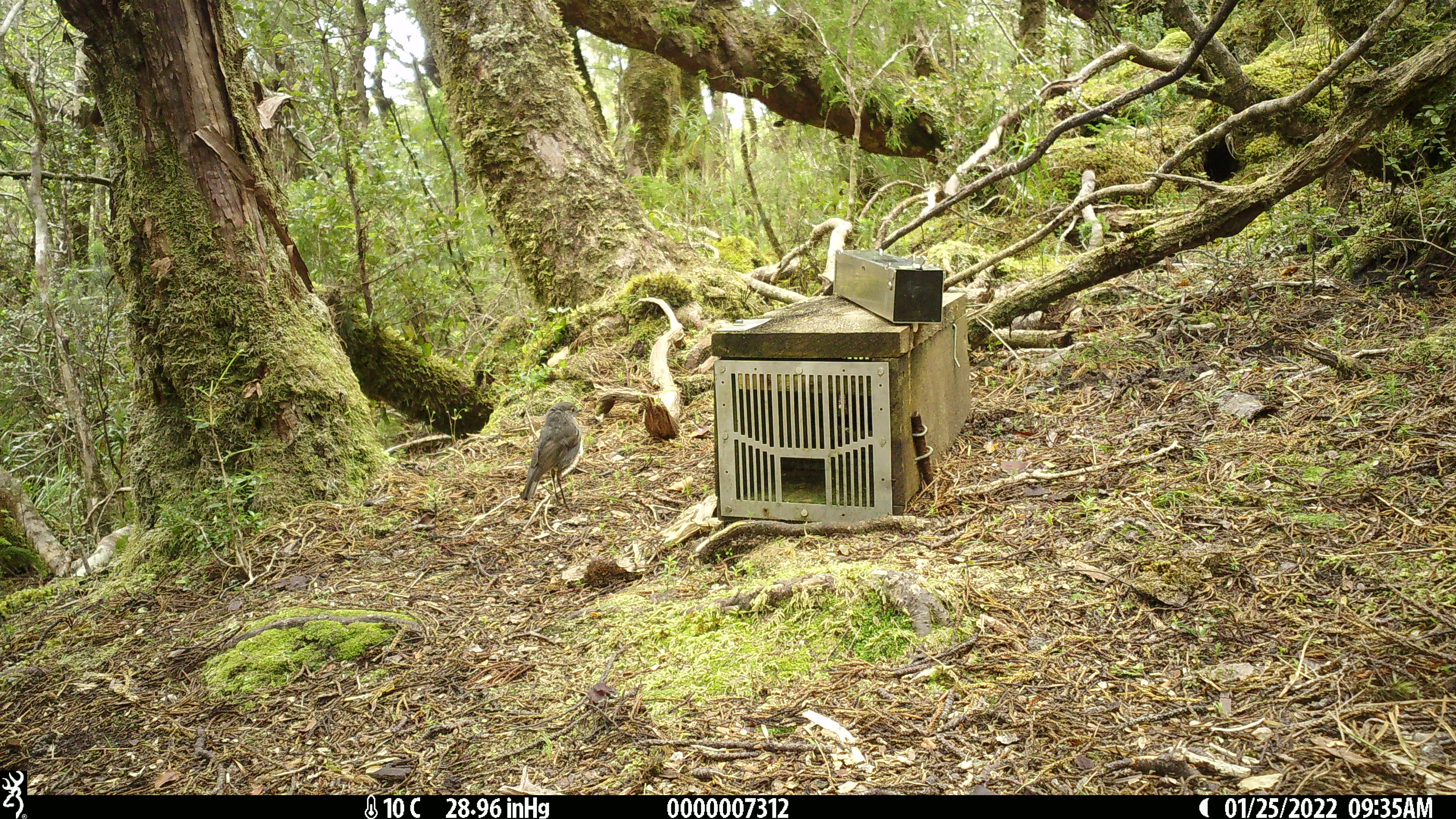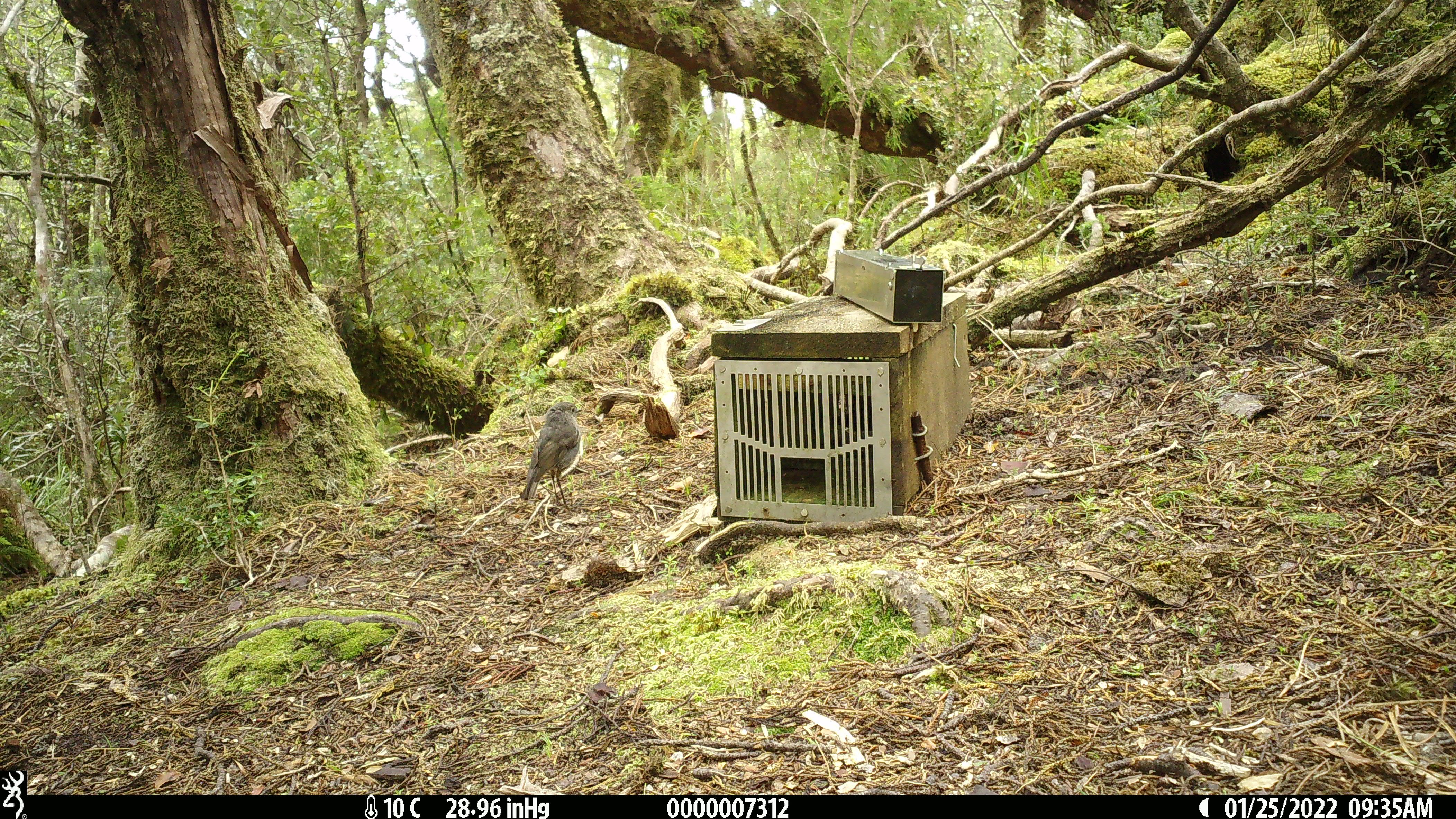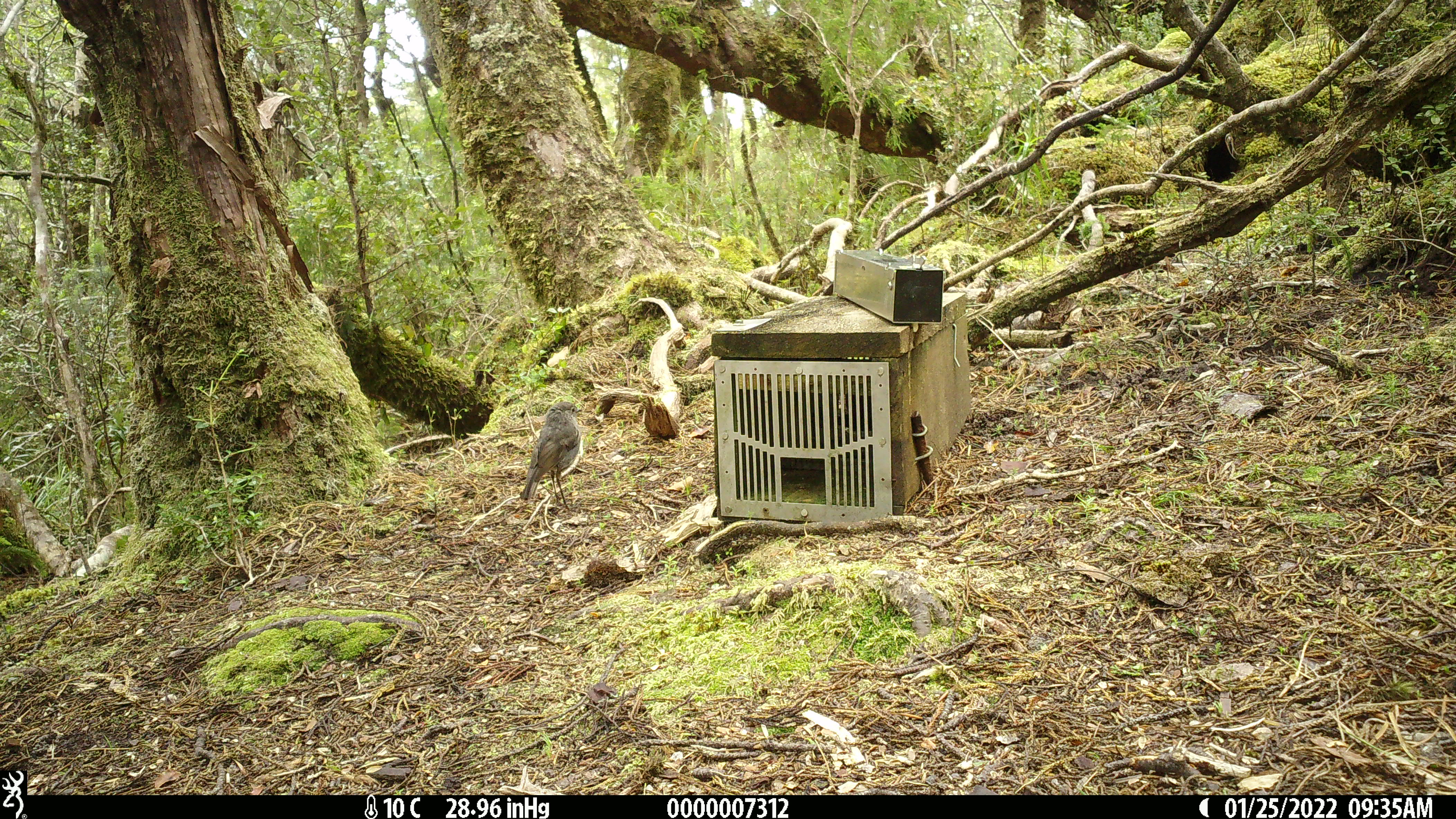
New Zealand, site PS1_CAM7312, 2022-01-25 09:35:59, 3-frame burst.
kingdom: Animalia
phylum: Chordata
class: Aves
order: Passeriformes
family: Petroicidae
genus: Petroica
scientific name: Petroica australis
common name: new zealand robin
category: robin